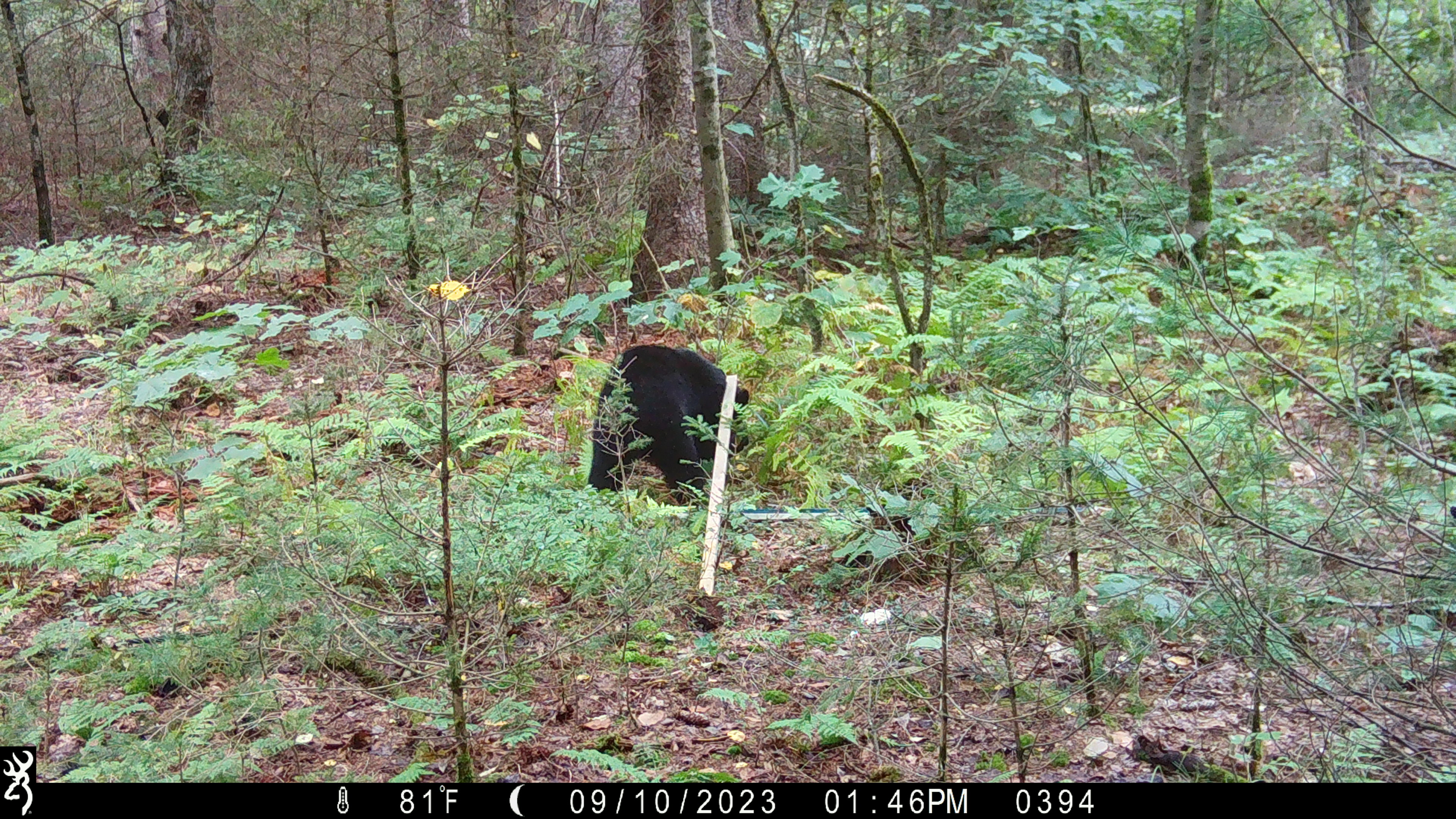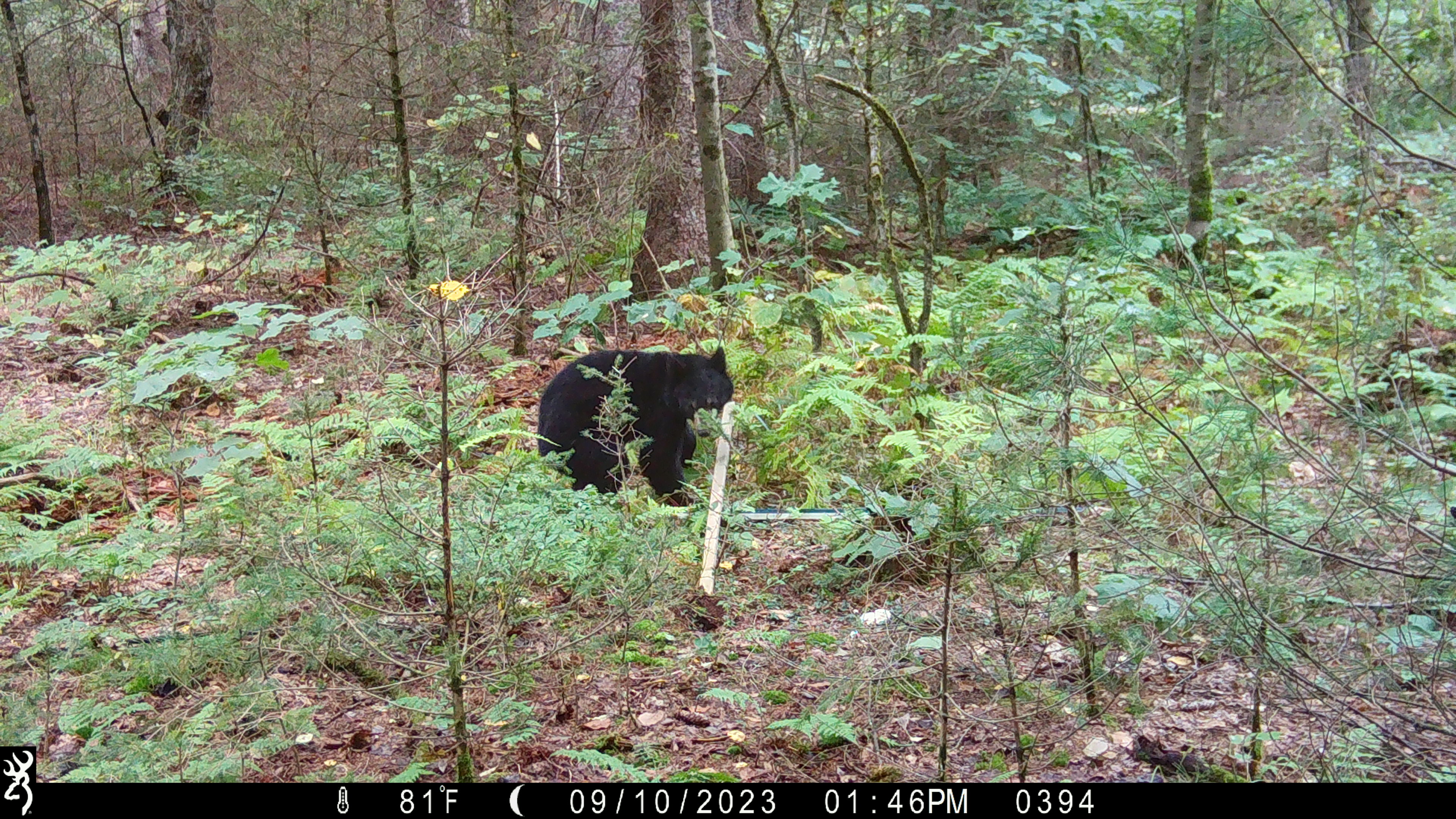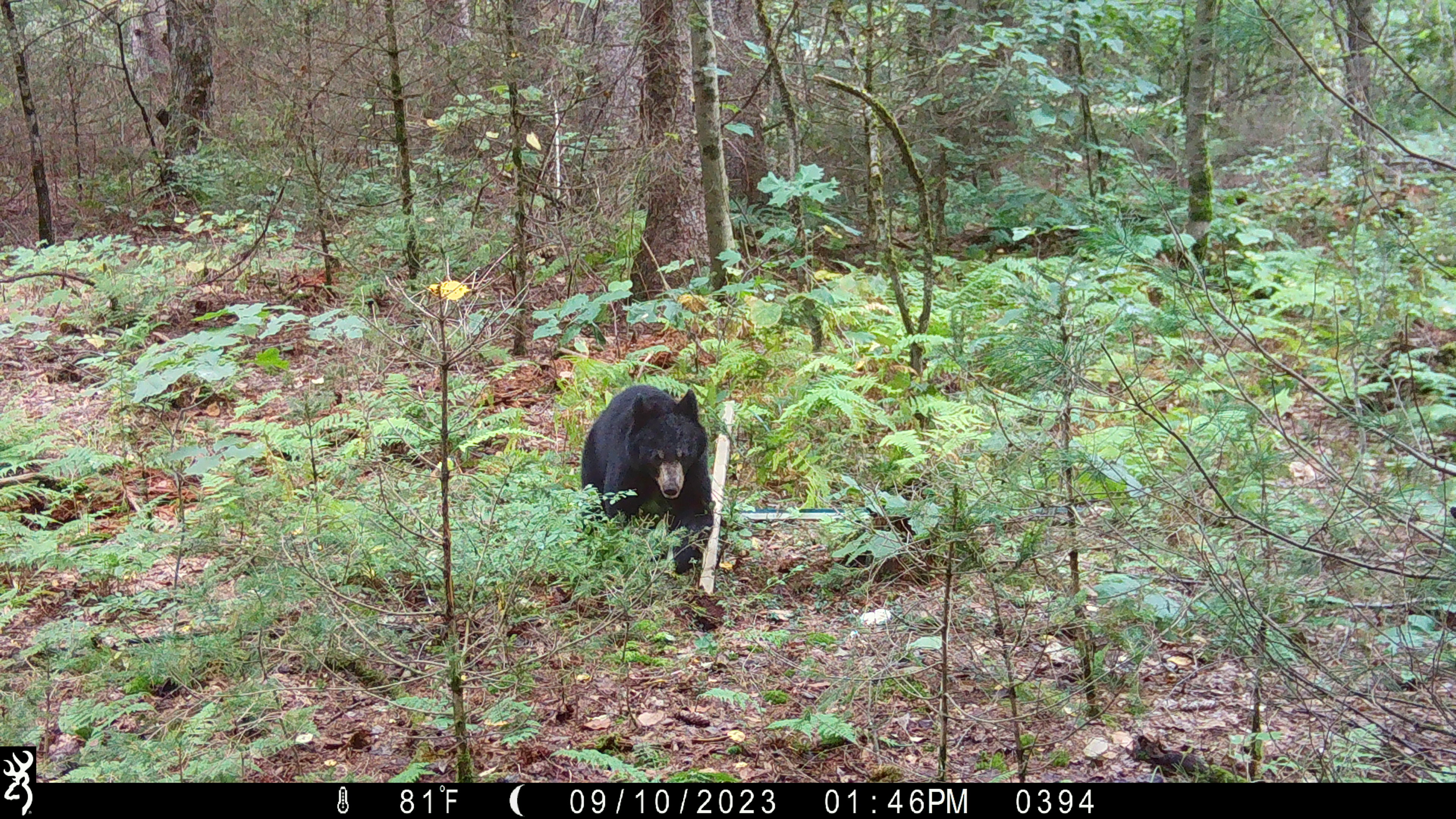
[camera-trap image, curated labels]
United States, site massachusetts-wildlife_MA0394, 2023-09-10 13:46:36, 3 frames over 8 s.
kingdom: Animalia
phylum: Chordata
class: Mammalia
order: Carnivora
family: Ursidae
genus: Ursus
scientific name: Ursus americanus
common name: black bear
Black bear (Ursus americanus).